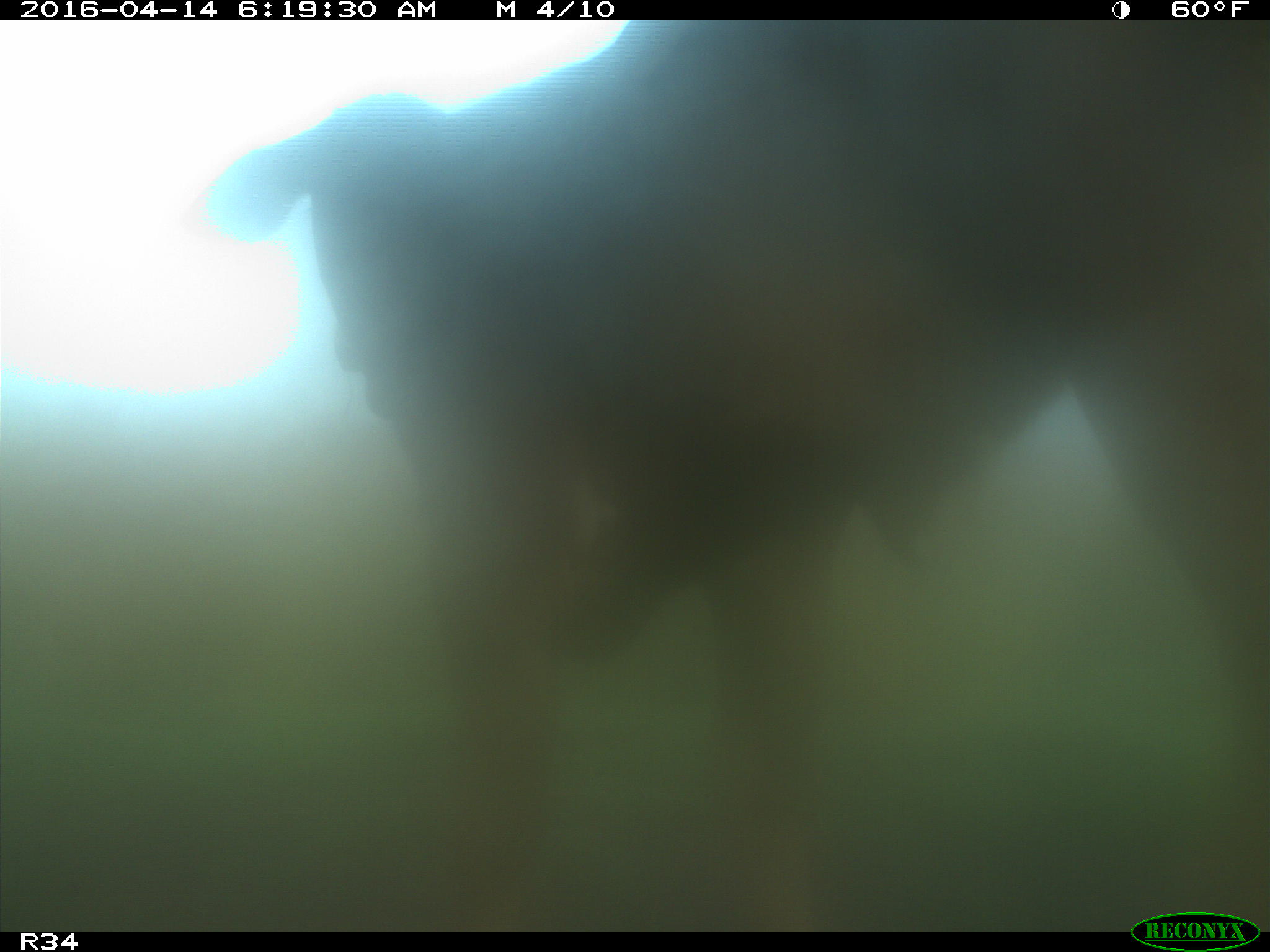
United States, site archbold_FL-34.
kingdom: Animalia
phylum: Chordata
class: Mammalia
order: Artiodactyla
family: Bovidae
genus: Bos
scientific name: Bos taurus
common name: domestic cow